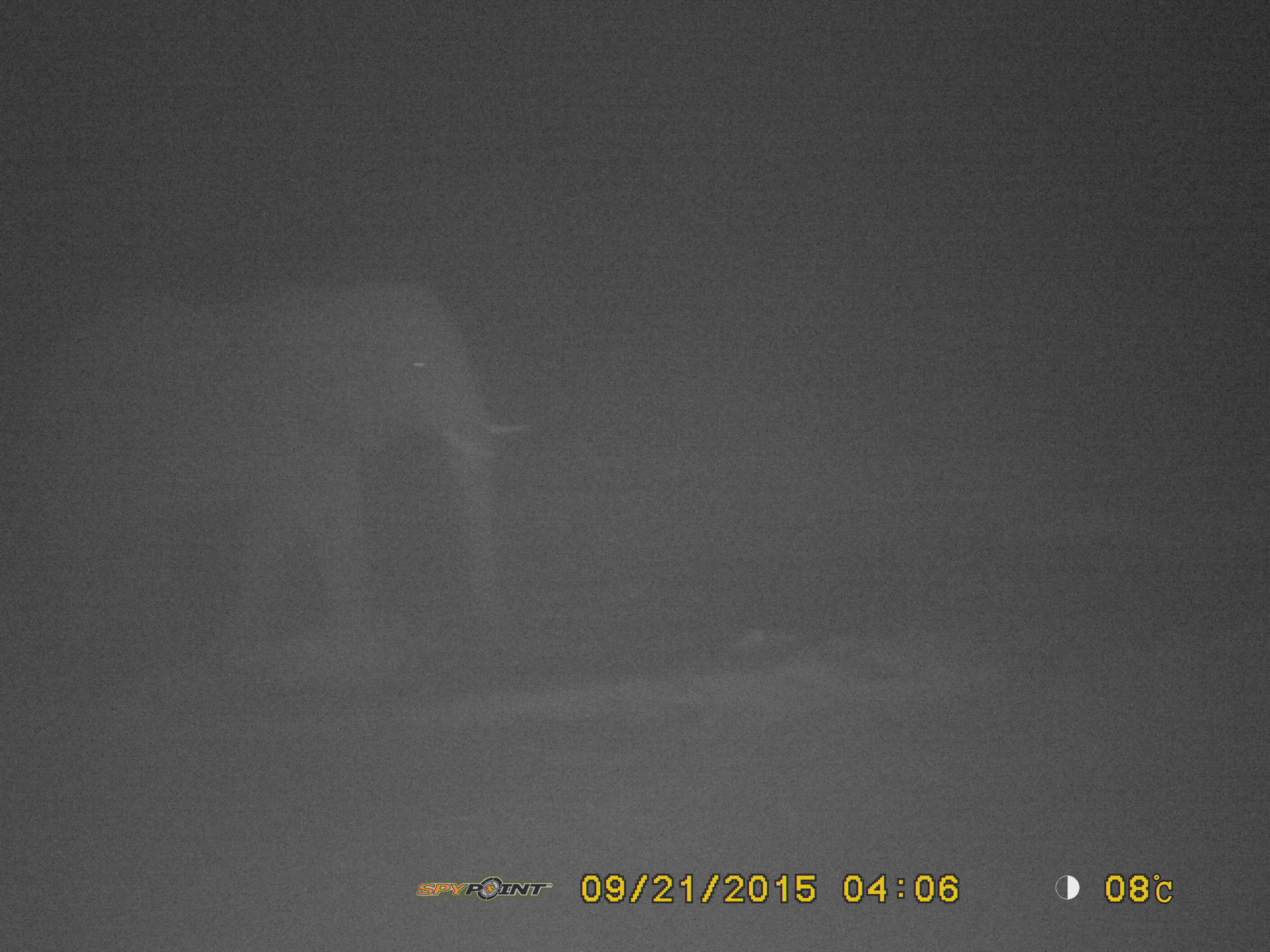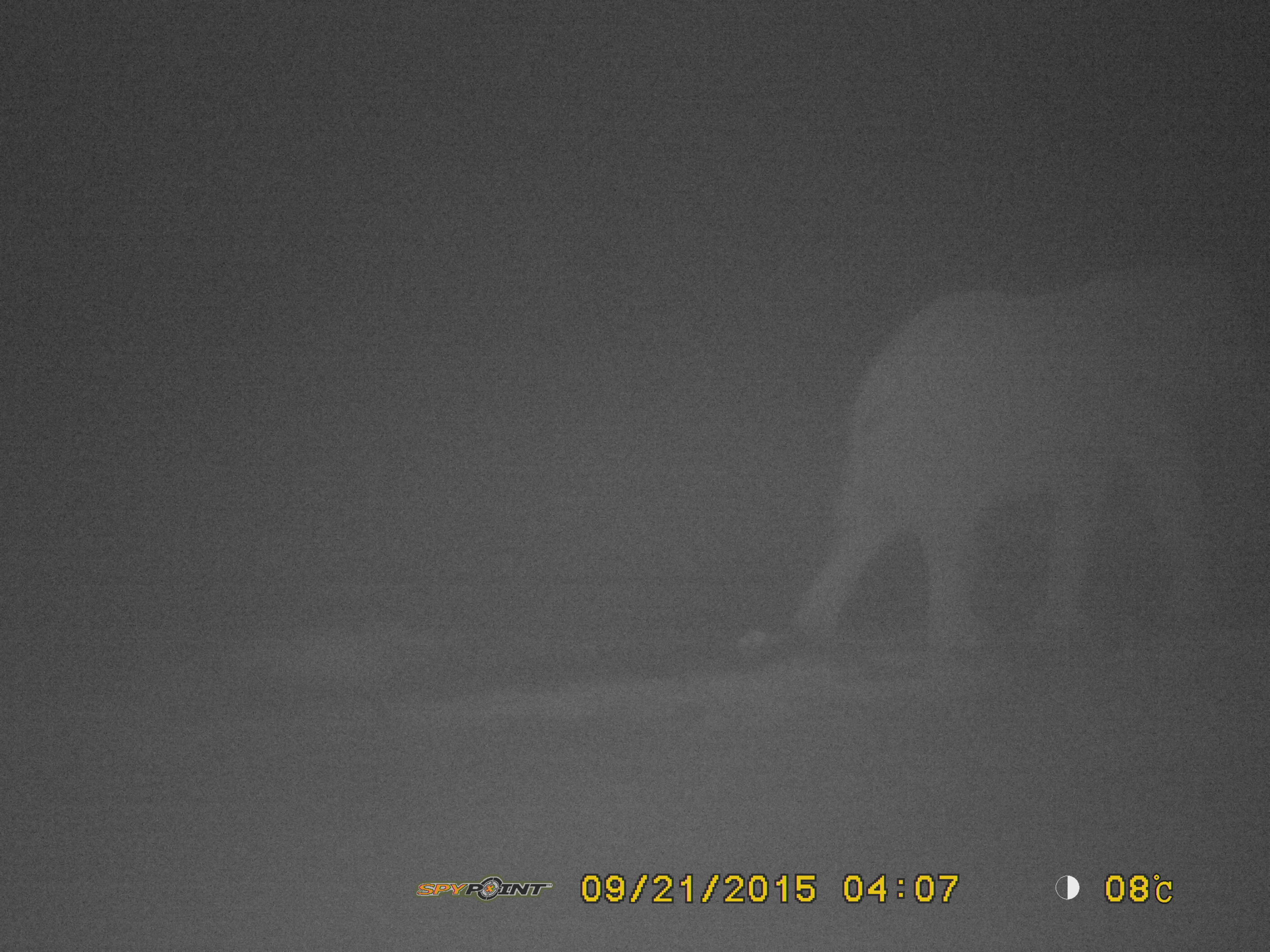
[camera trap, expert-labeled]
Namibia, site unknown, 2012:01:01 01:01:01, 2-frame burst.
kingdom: Animalia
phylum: Chordata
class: Mammalia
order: Proboscidea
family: Elephantidae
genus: Loxodonta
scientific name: Loxodonta africana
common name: african elephant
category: loxodanta africana